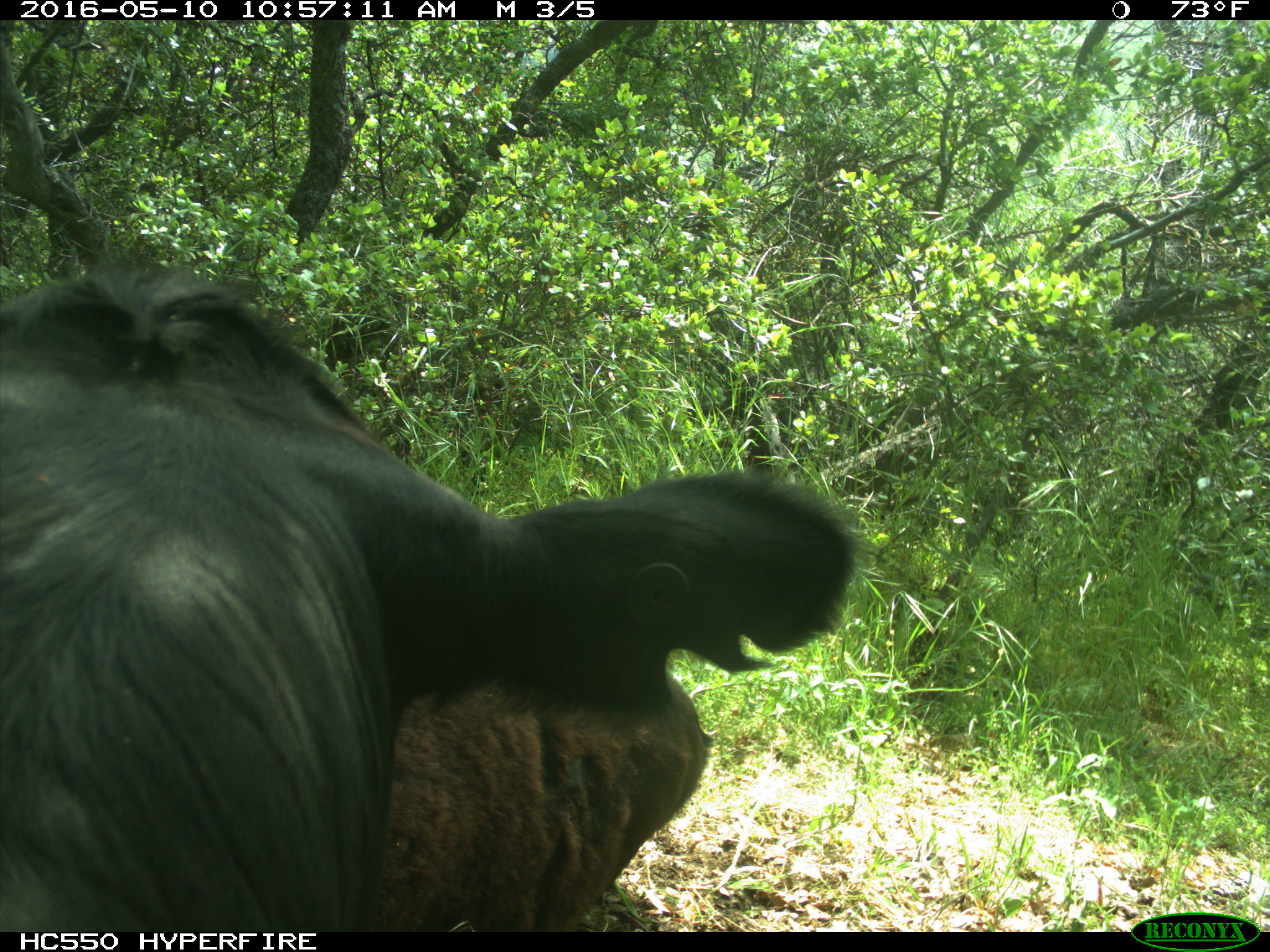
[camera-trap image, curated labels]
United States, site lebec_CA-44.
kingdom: Animalia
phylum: Chordata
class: Mammalia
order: Artiodactyla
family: Bovidae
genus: Bos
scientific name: Bos taurus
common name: domestic cow